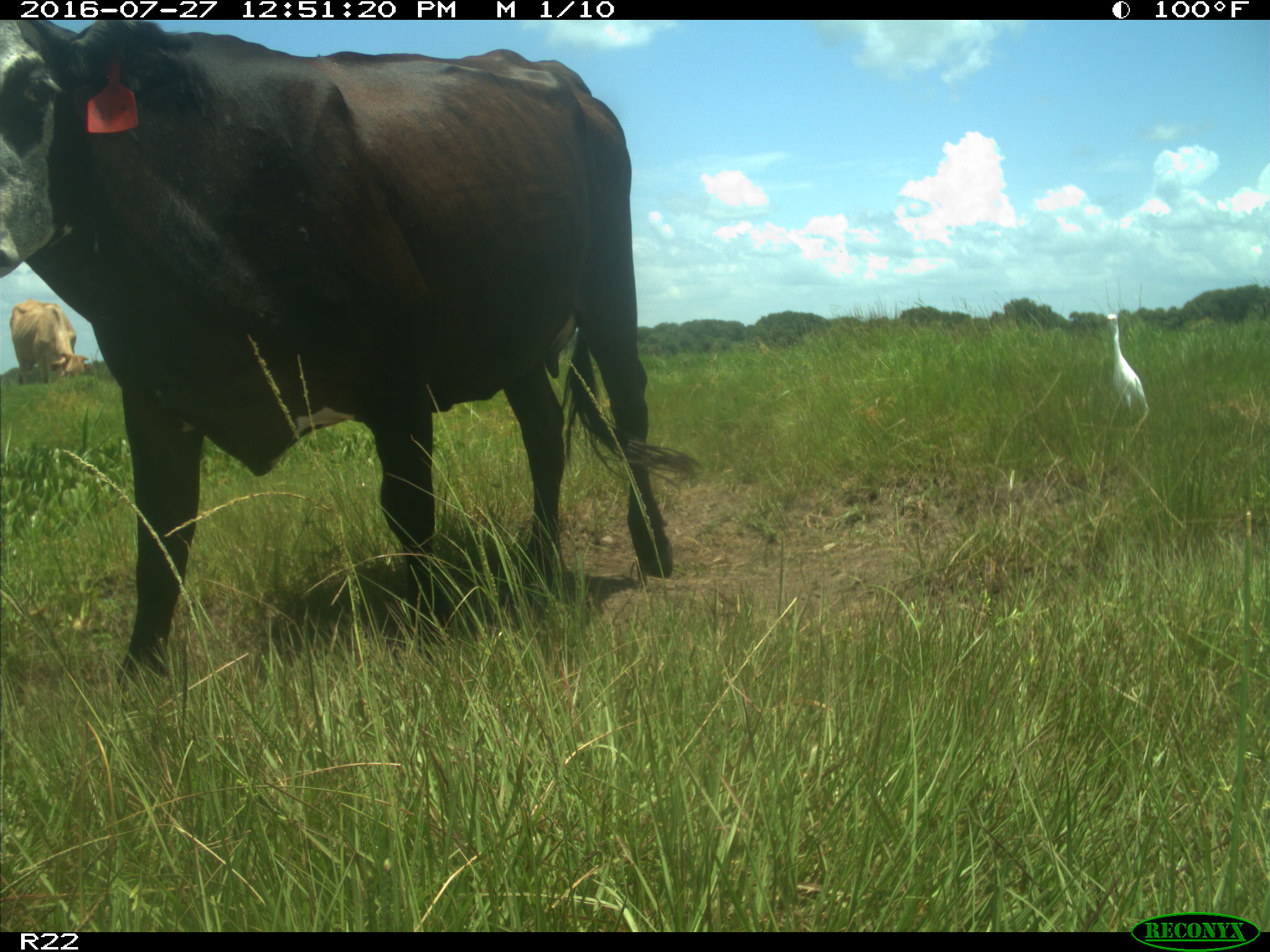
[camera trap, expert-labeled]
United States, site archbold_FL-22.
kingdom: Animalia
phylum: Chordata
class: Mammalia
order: Artiodactyla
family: Bovidae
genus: Bos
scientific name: Bos taurus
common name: domestic cow